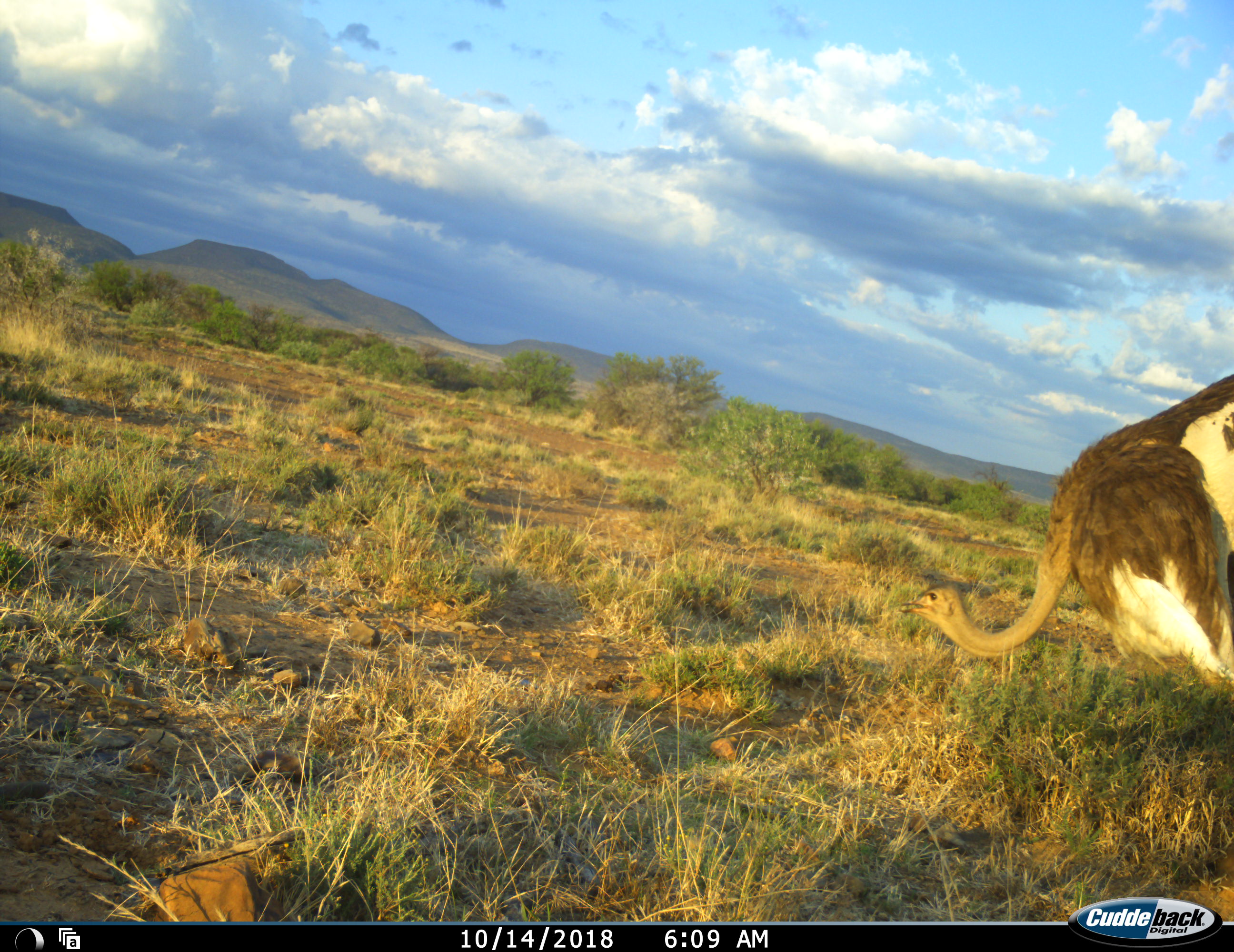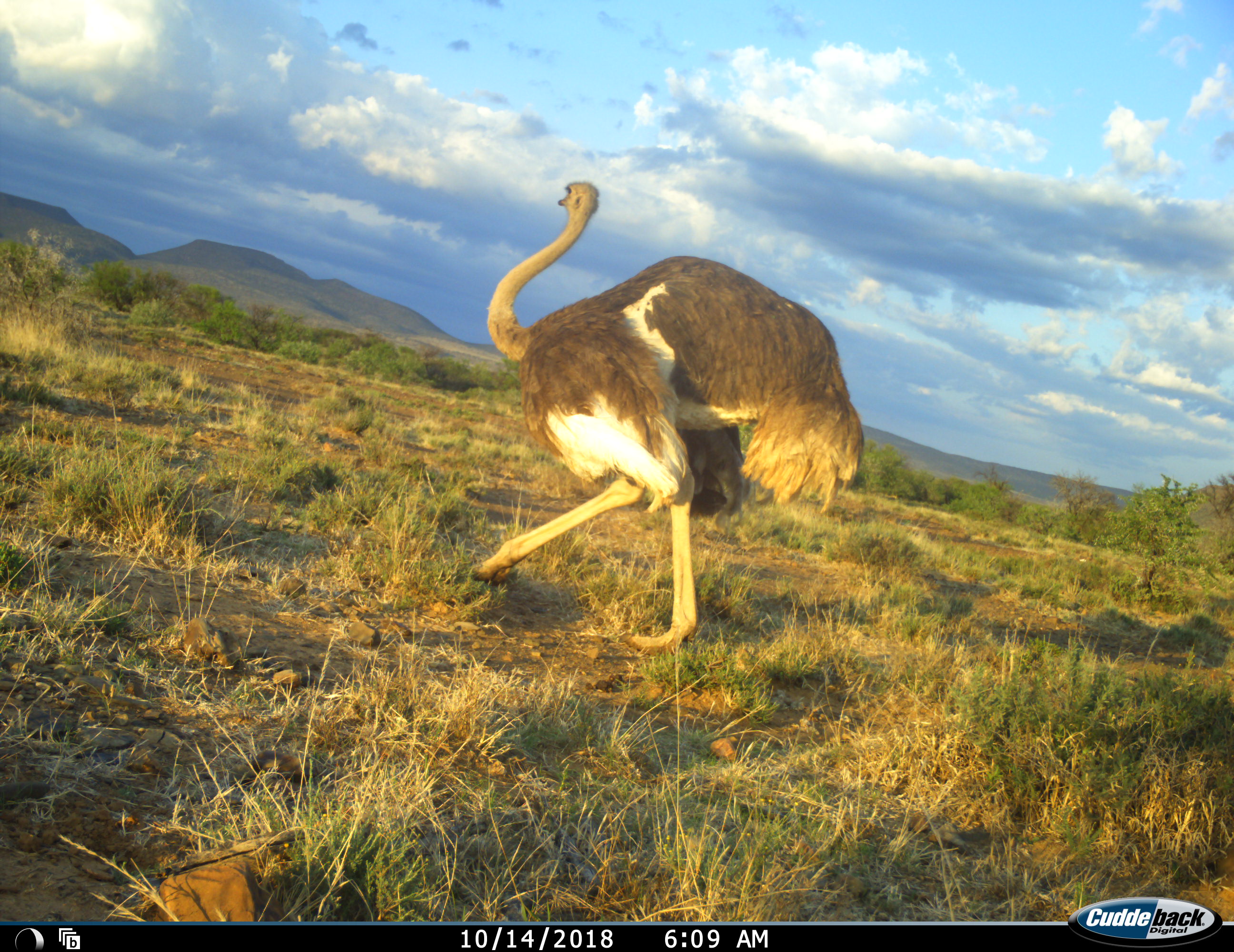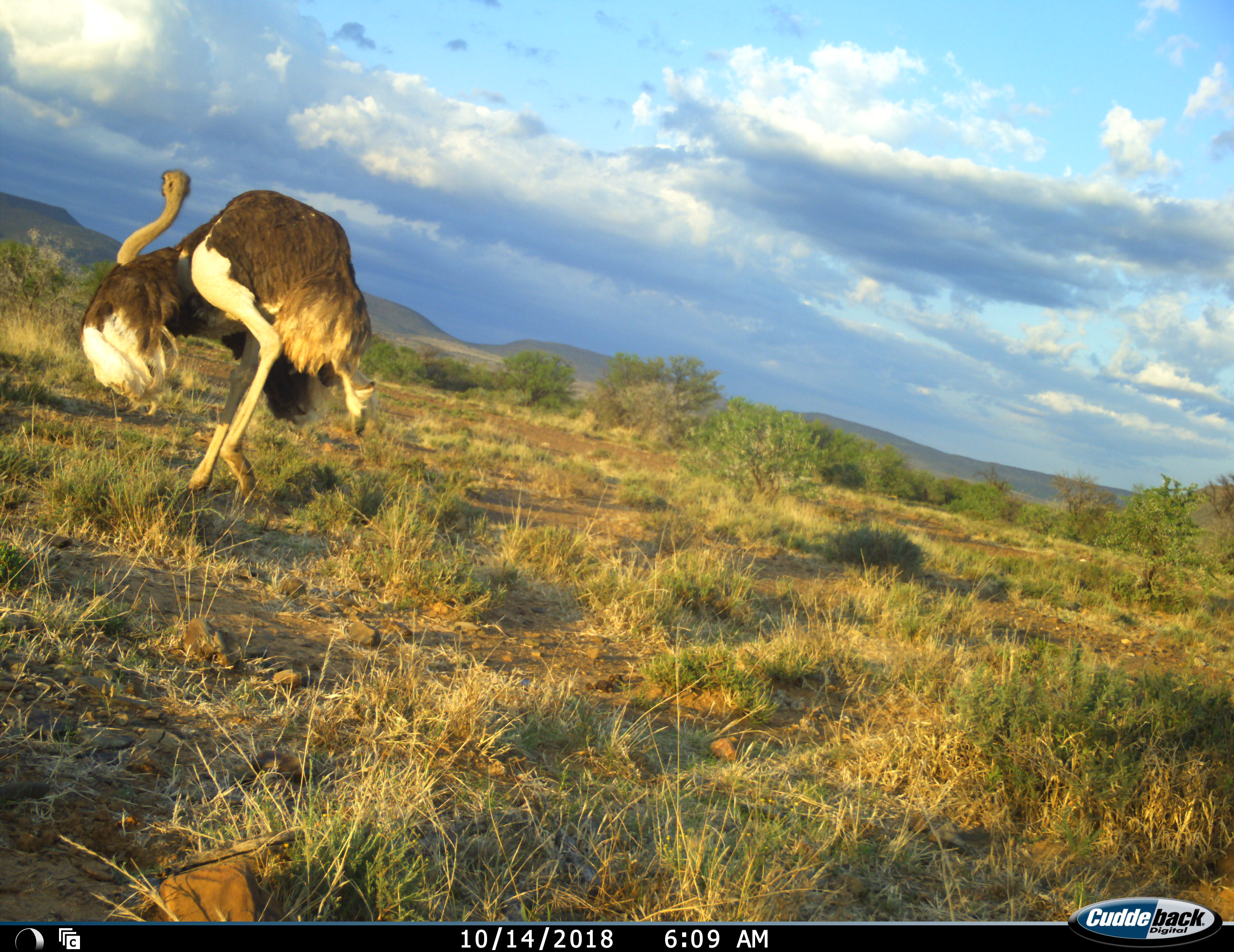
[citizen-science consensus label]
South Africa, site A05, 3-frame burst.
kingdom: Animalia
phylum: Chordata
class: Aves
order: Struthioniformes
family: Struthionidae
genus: Struthio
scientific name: Struthio camelus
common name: ostrich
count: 1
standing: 0%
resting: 10%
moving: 80%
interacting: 0%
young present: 0%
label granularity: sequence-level